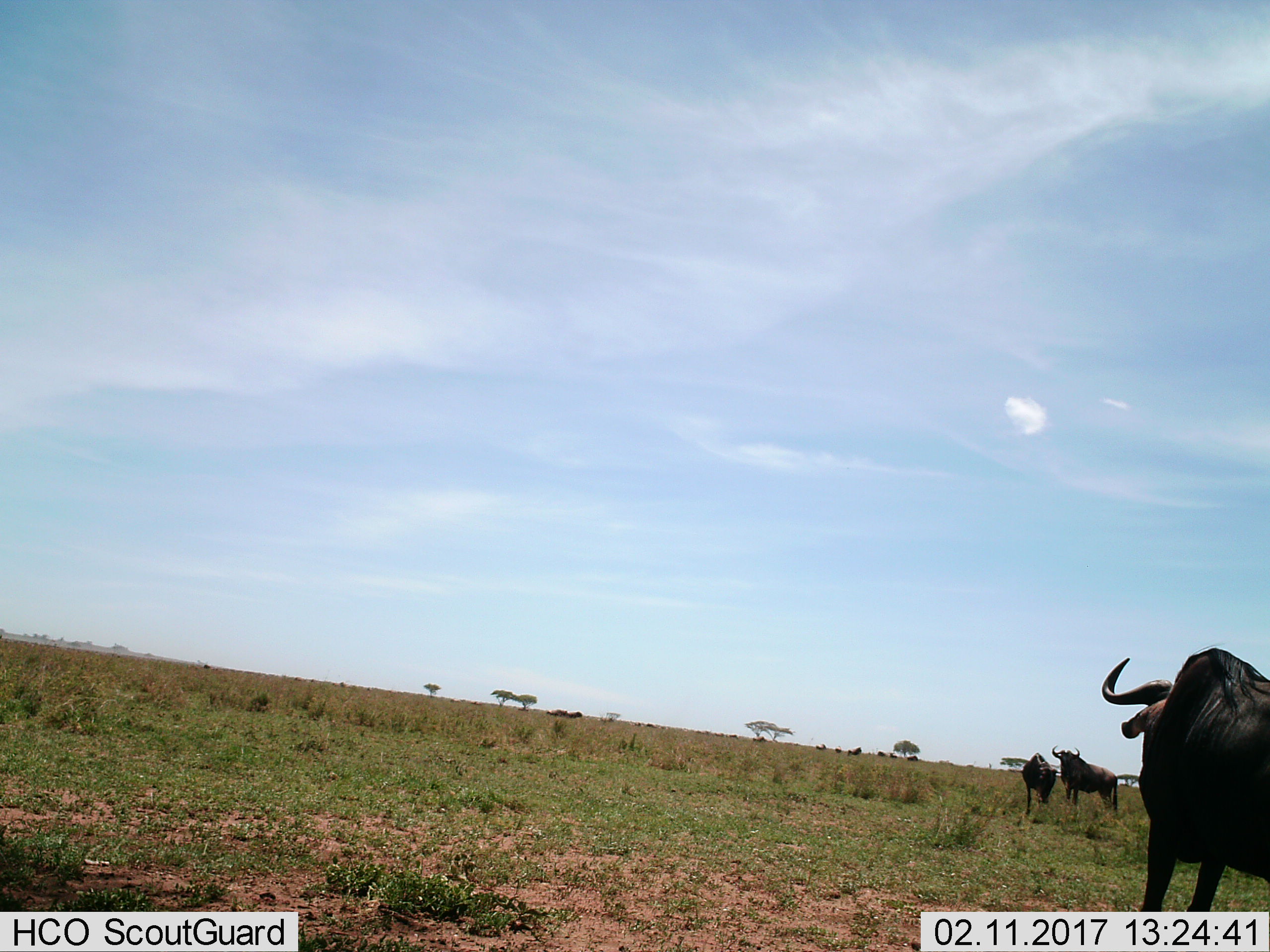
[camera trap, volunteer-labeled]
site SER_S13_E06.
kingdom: Animalia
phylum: Chordata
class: Mammalia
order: Artiodactyla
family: Bovidae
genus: Connochaetes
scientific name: Connochaetes taurinus taurinus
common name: blue wildebeest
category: wildebeestblue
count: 10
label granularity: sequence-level